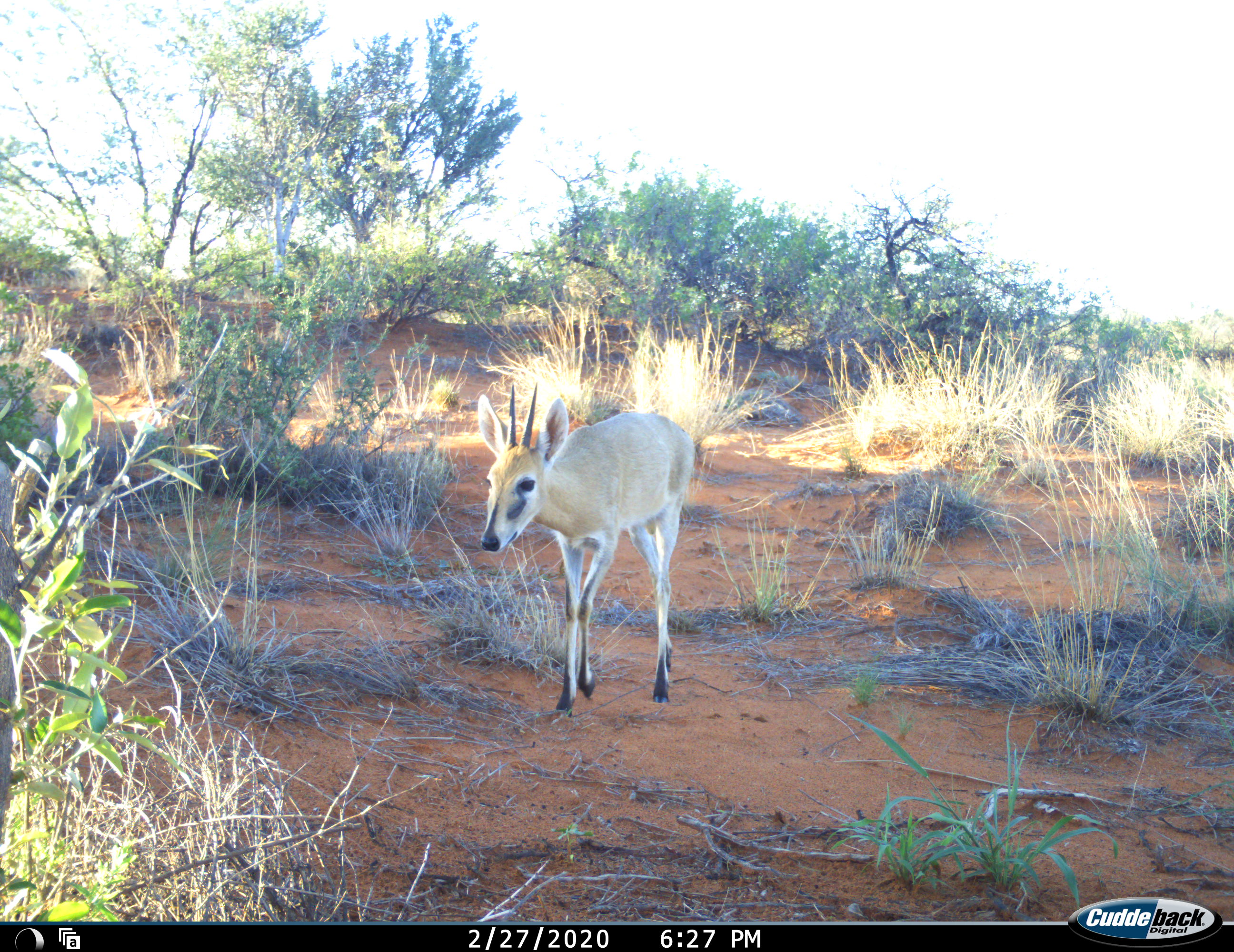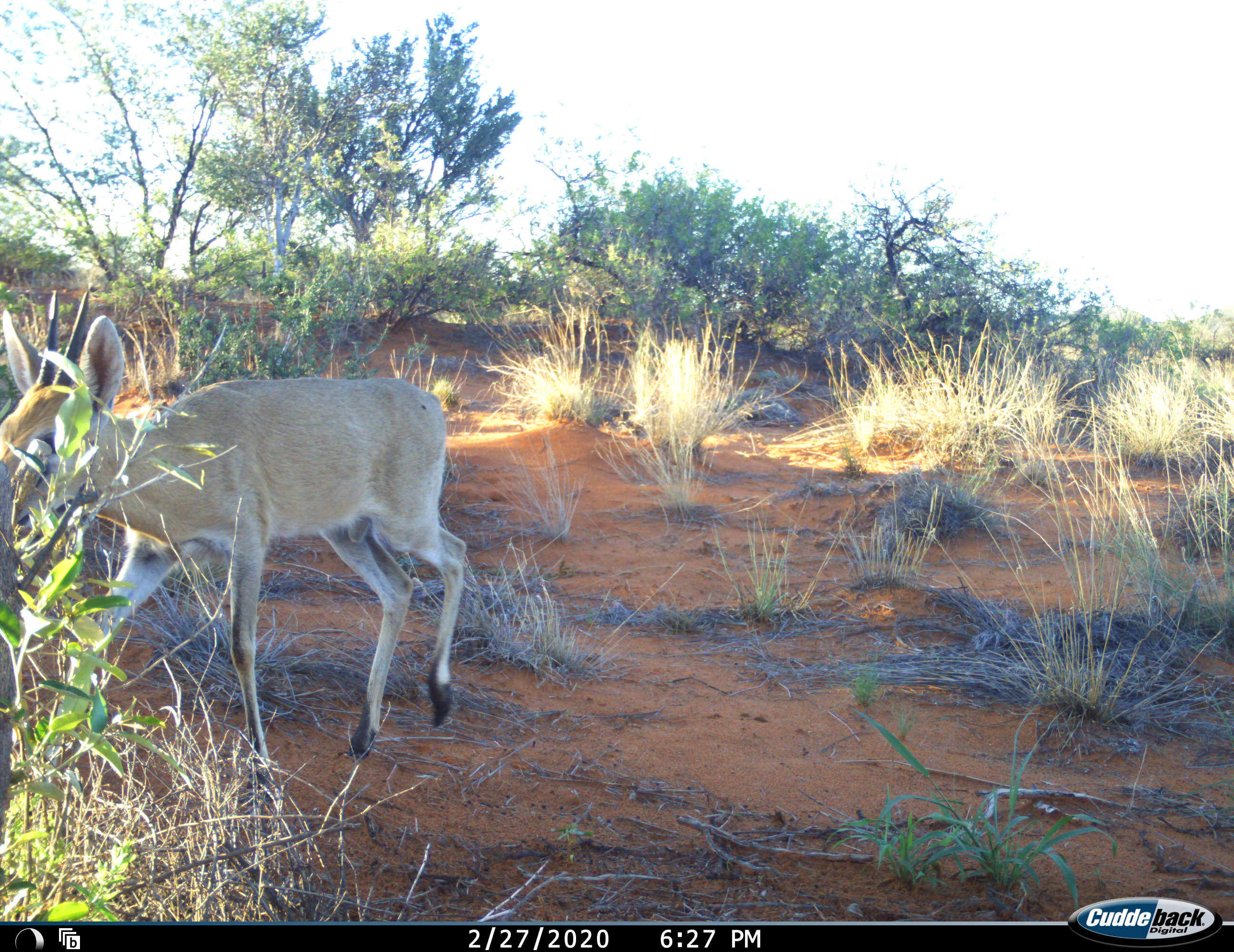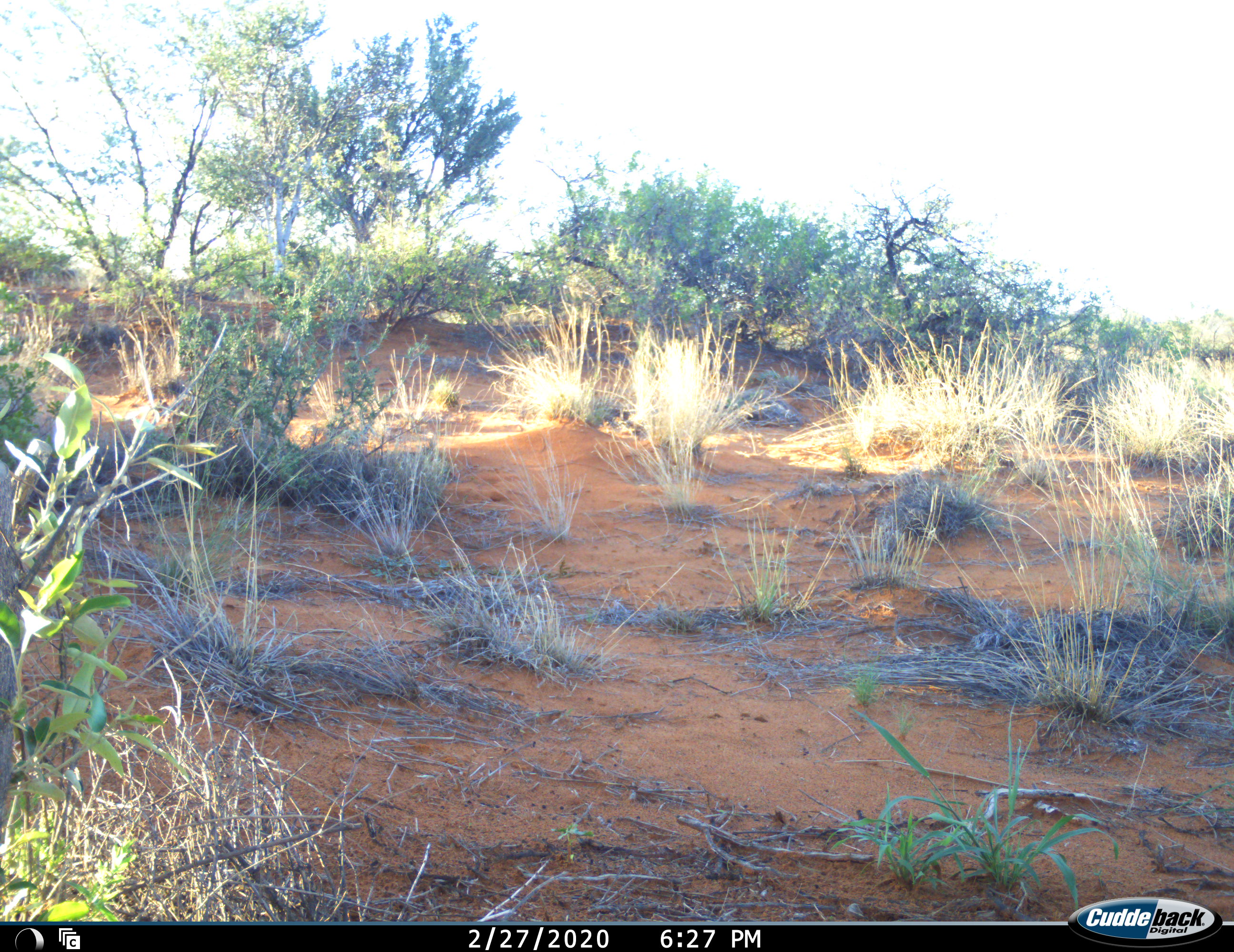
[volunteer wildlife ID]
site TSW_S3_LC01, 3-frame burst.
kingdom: Animalia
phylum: Chordata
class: Mammalia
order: Artiodactyla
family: Bovidae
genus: Sylvicapra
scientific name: Sylvicapra grimmia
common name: common duiker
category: duikercommongrey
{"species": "duikercommongrey (common duiker) (Sylvicapra grimmia)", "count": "1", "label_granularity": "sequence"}